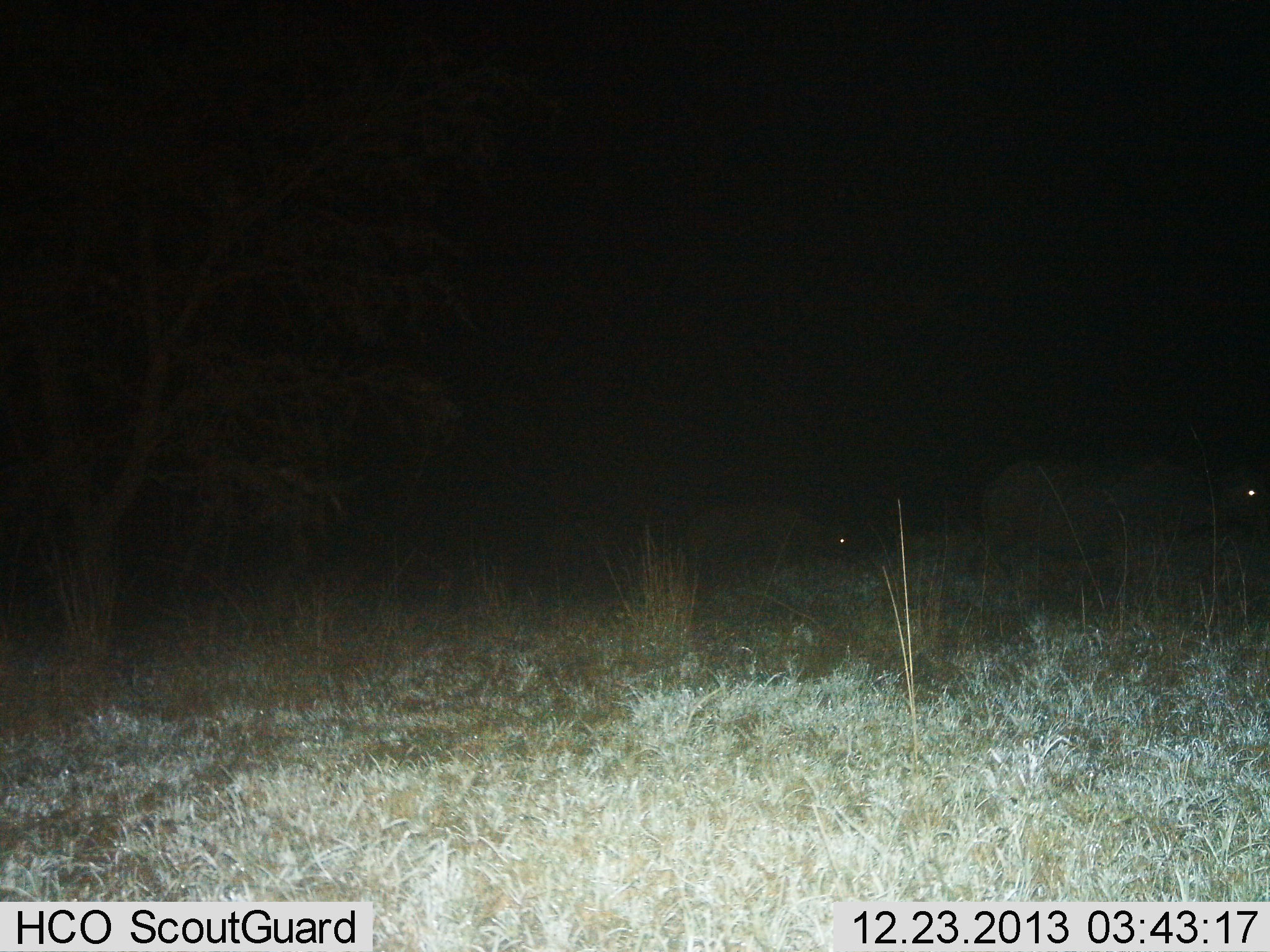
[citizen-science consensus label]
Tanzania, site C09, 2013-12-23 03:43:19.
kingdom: Animalia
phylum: Chordata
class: Mammalia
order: Artiodactyla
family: Bovidae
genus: Syncerus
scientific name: Syncerus caffer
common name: cape buffalo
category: buffalo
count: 2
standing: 60%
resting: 0%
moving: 30%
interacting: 0%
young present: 0%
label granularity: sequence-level